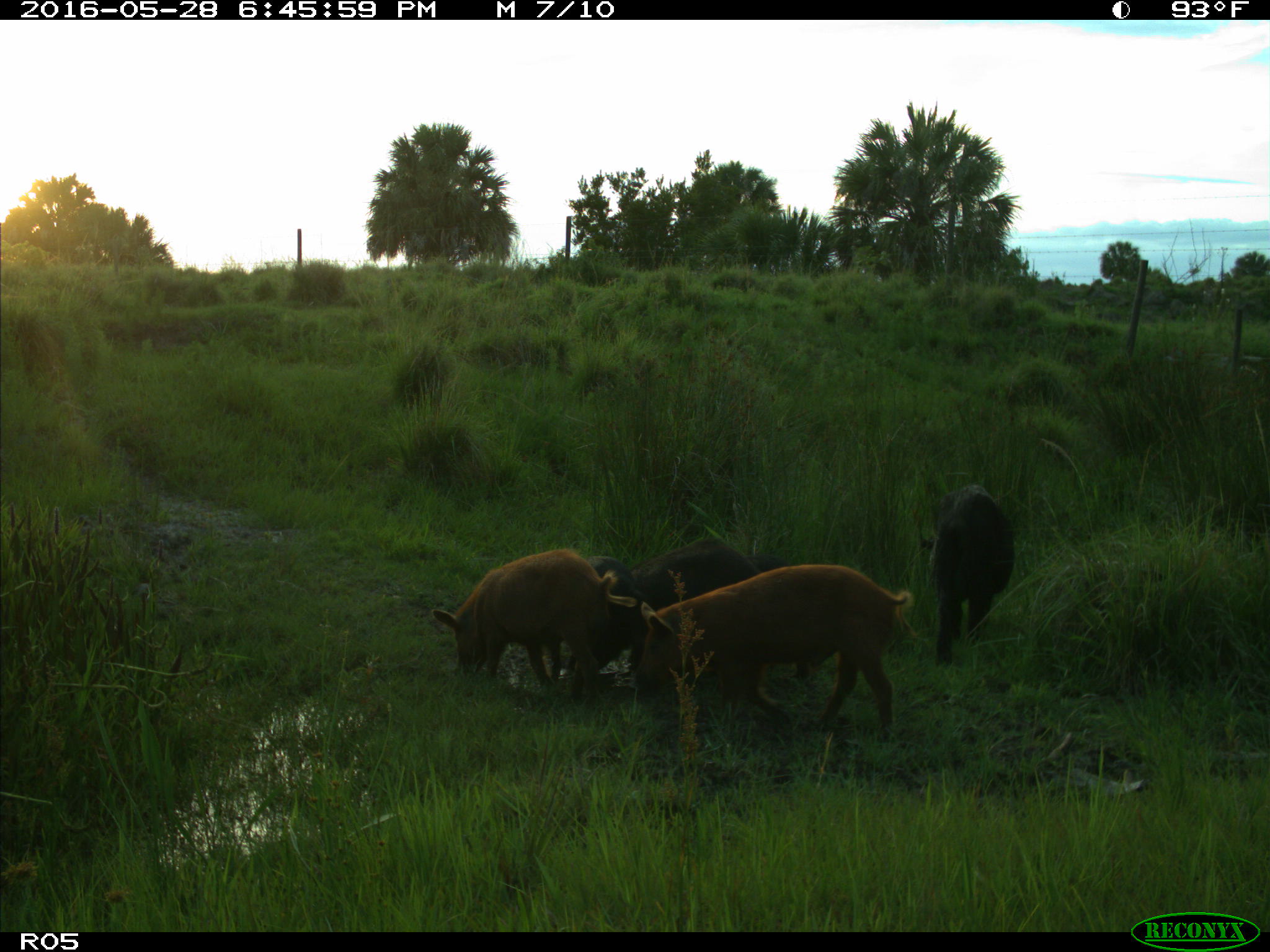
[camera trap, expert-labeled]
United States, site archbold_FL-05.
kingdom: Animalia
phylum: Chordata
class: Mammalia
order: Artiodactyla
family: Suidae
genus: Sus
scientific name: Sus scrofa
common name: wild boar